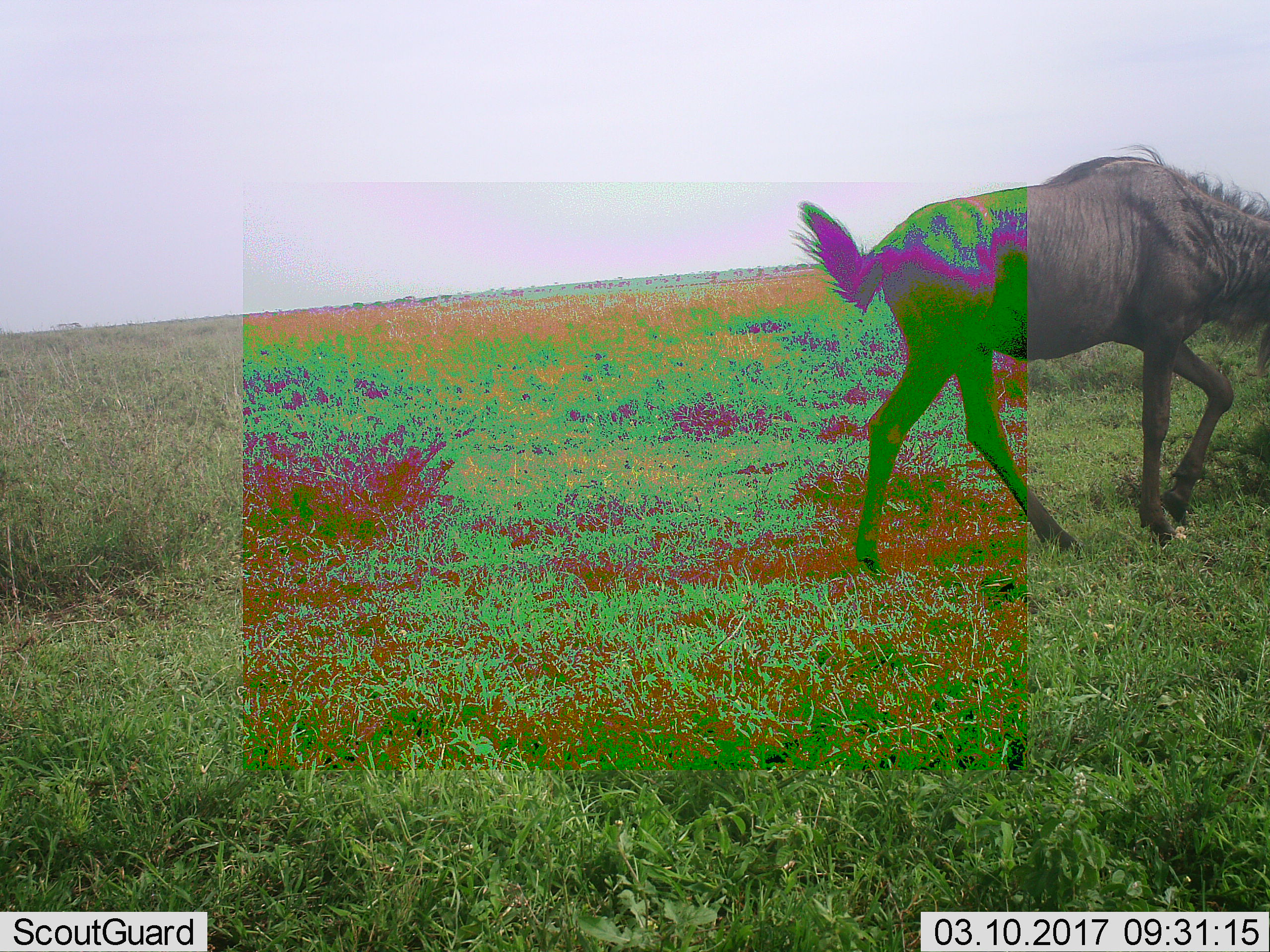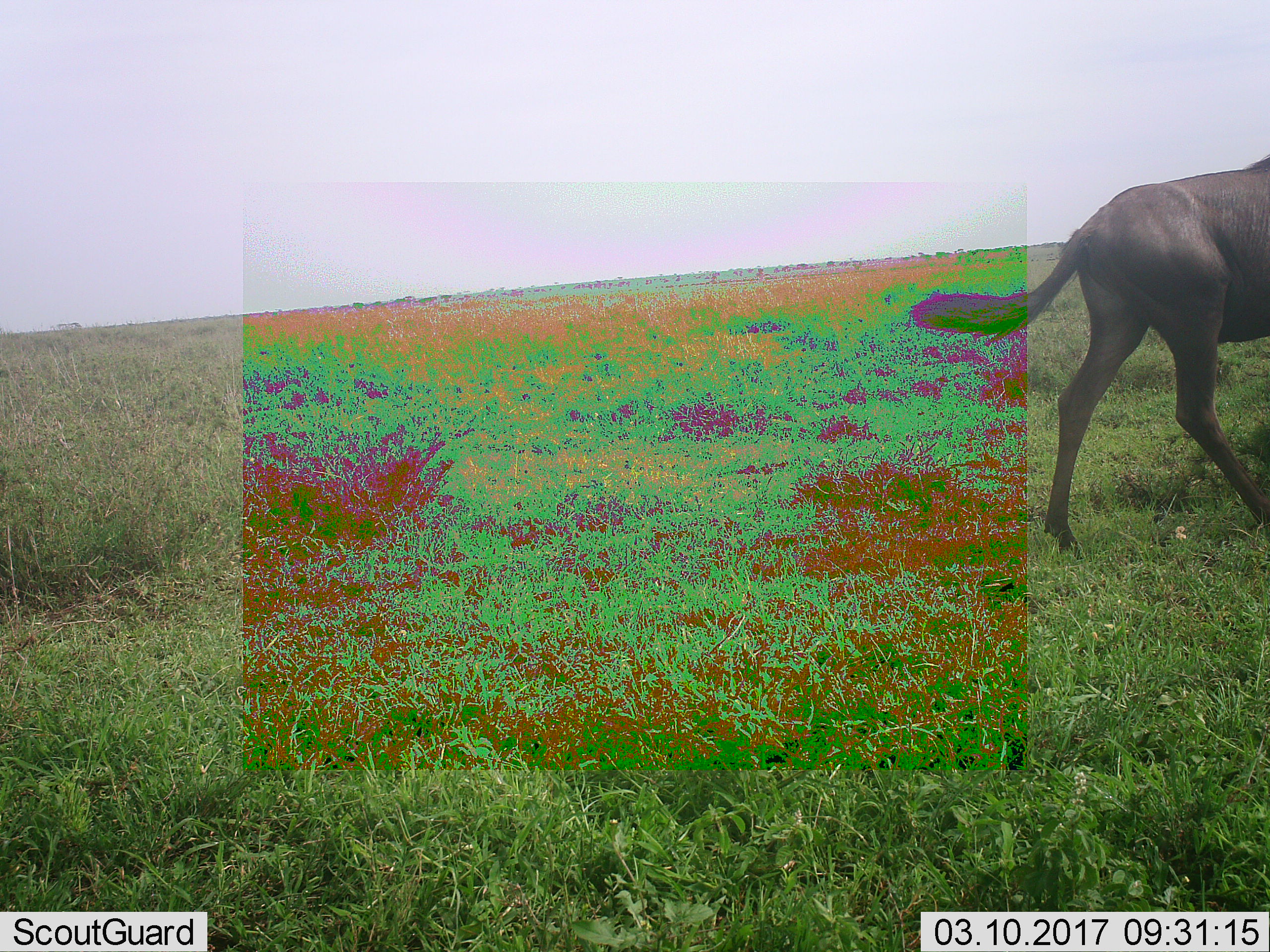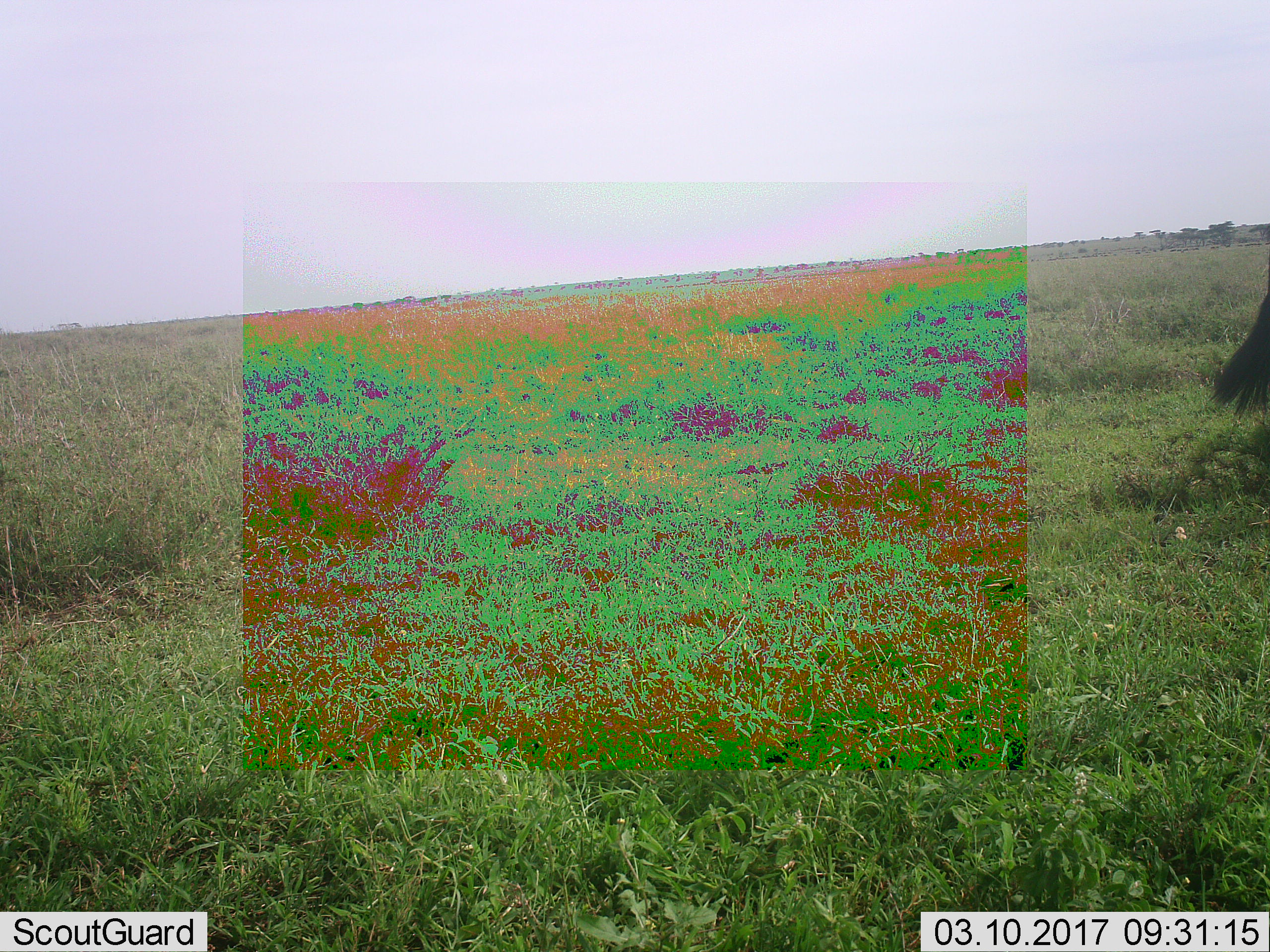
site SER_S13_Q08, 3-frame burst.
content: unidentified animal